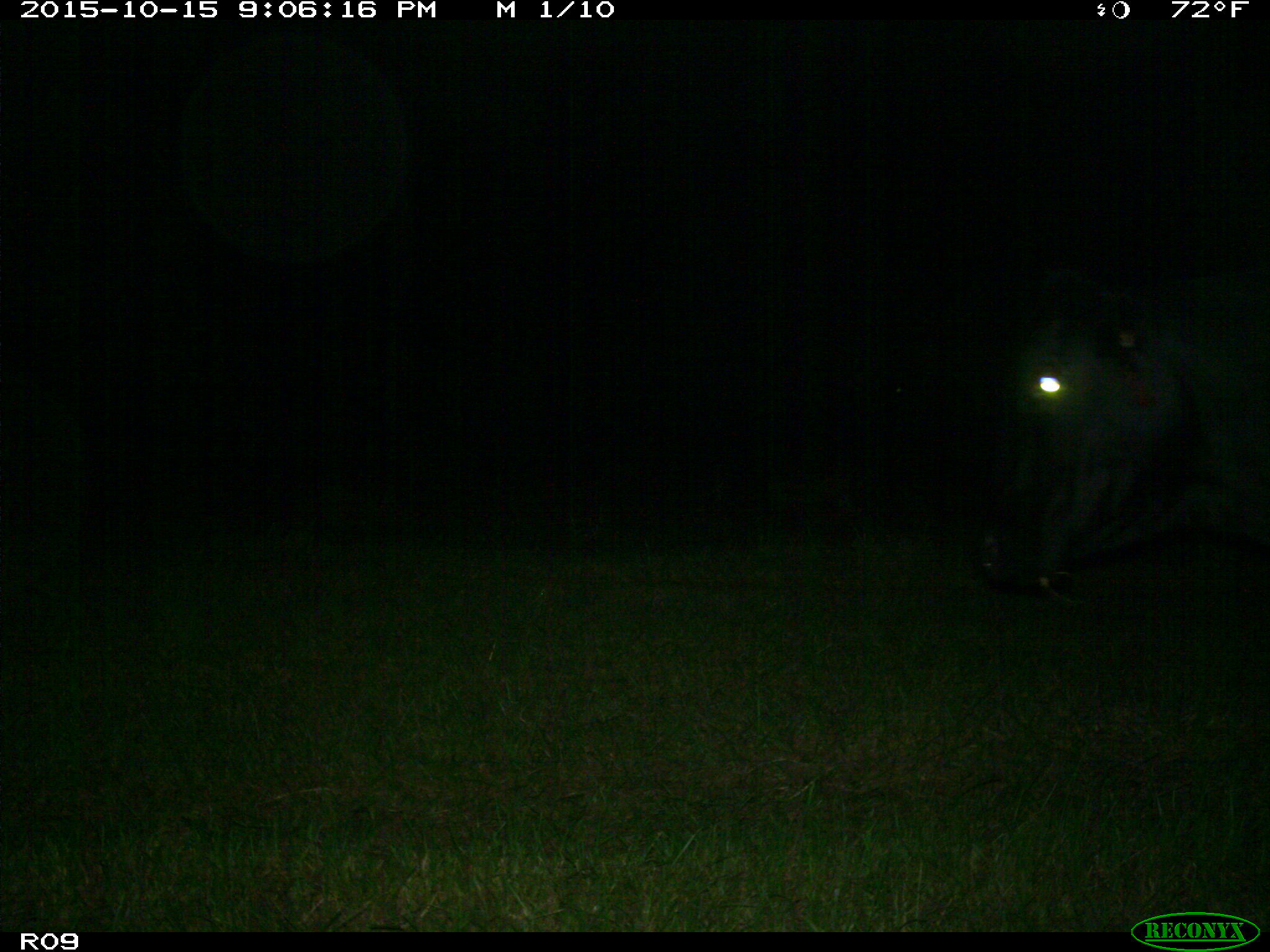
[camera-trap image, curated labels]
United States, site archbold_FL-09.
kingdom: Animalia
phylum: Chordata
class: Mammalia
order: Artiodactyla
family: Bovidae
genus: Bos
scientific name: Bos taurus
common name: domestic cow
Bos taurus (domestic cow).